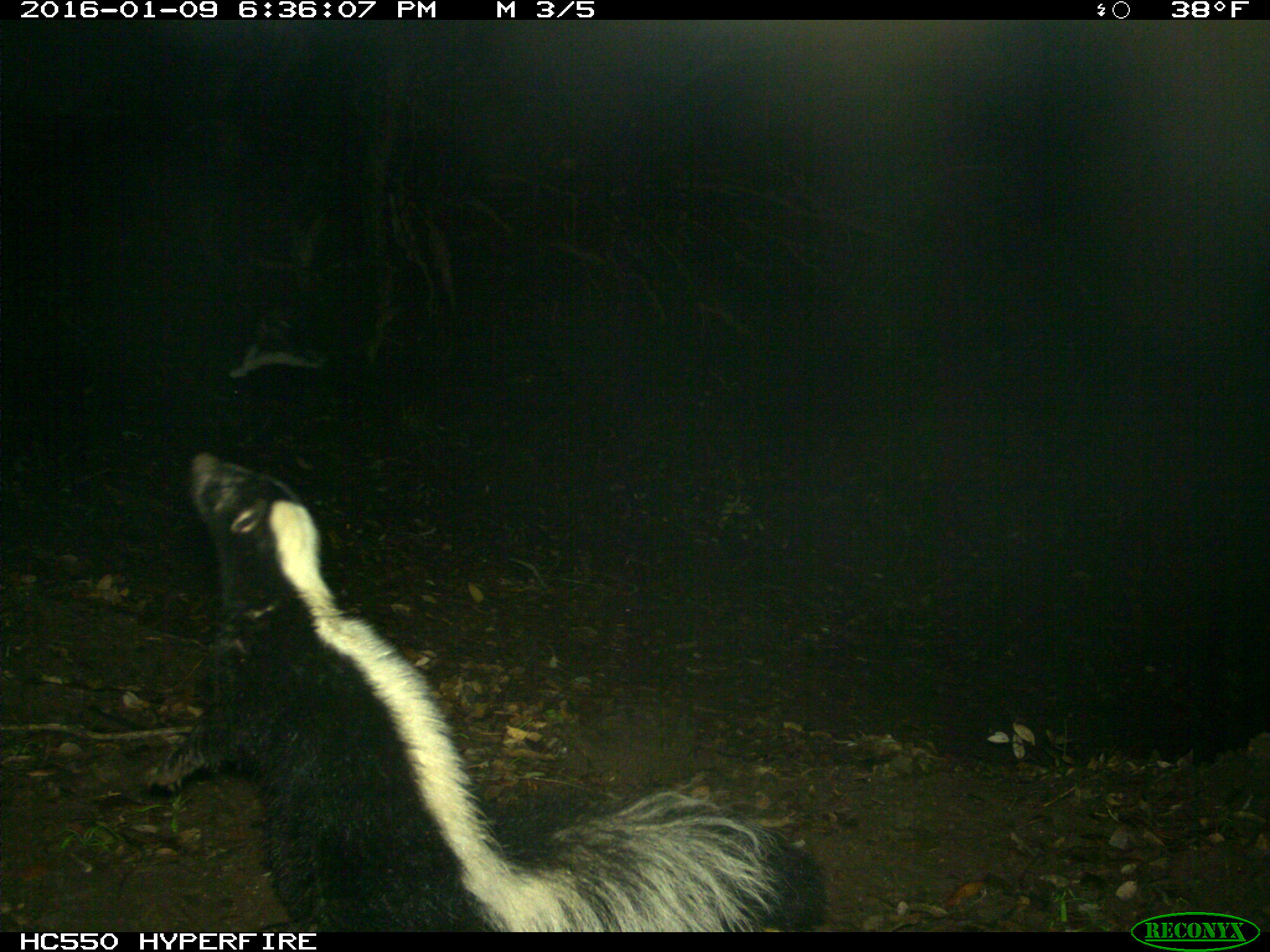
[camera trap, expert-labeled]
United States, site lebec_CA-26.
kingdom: Animalia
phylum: Chordata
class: Mammalia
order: Carnivora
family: Mephitidae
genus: Mephitis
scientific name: Mephitis mephitis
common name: striped skunk